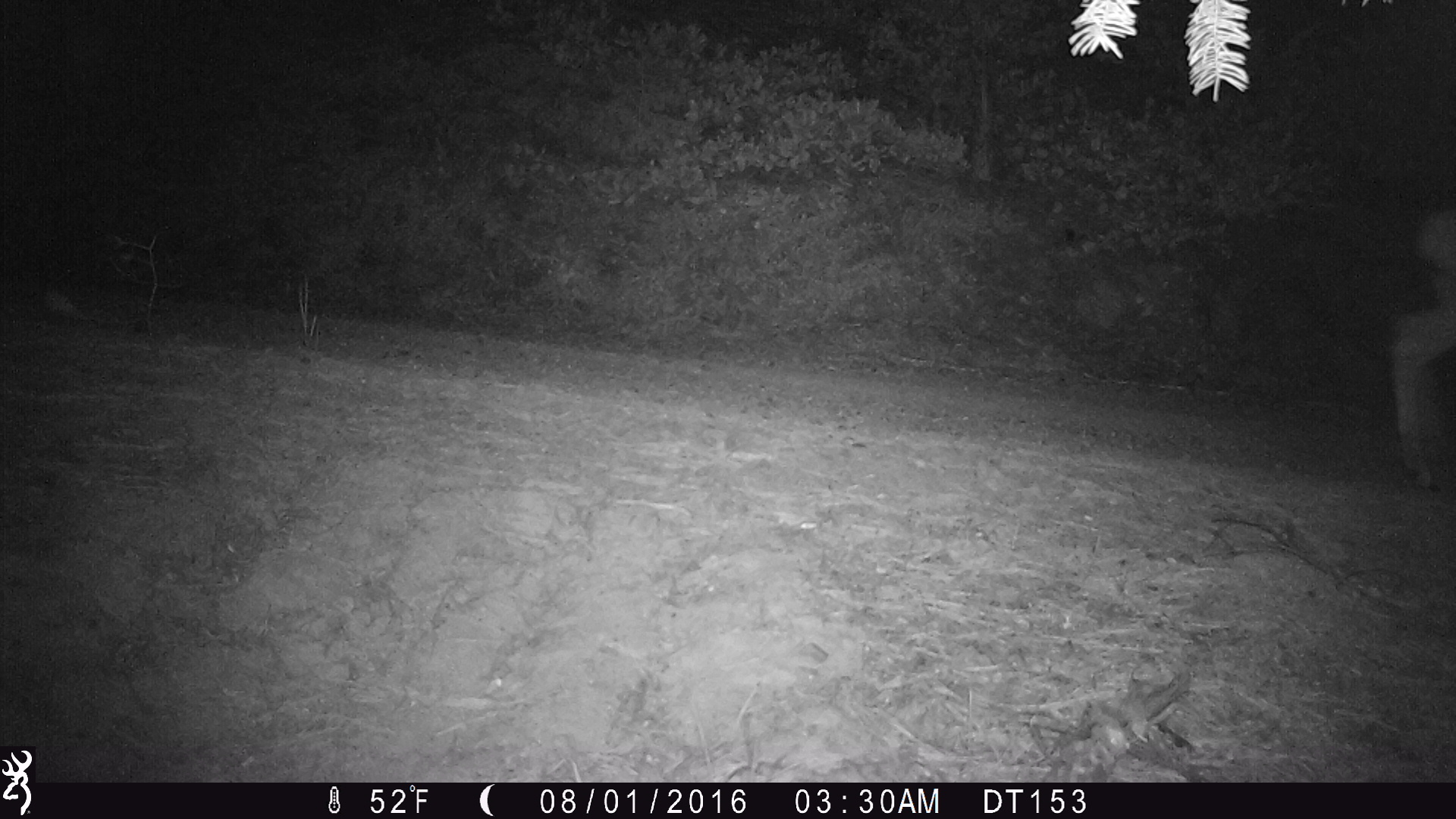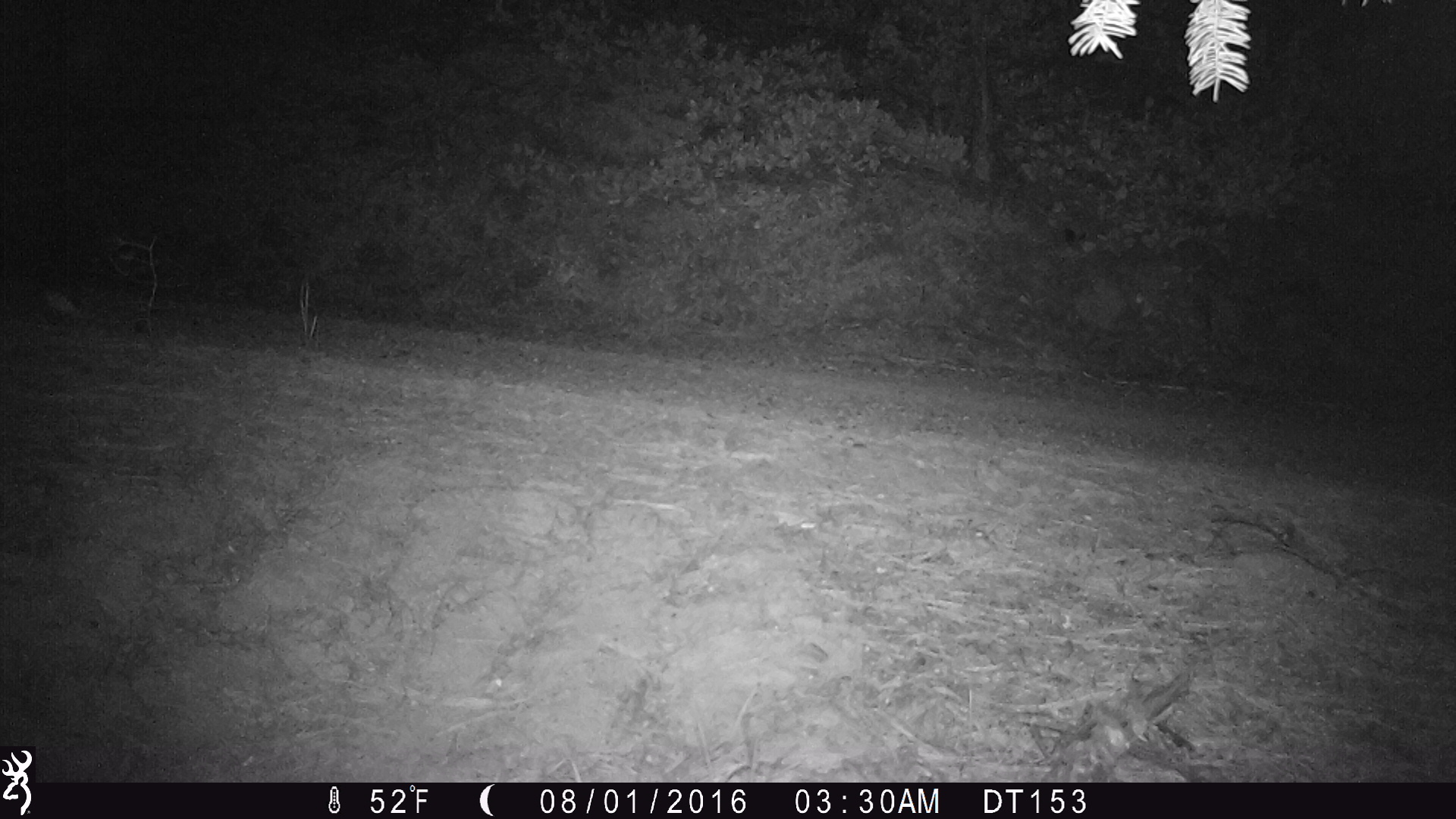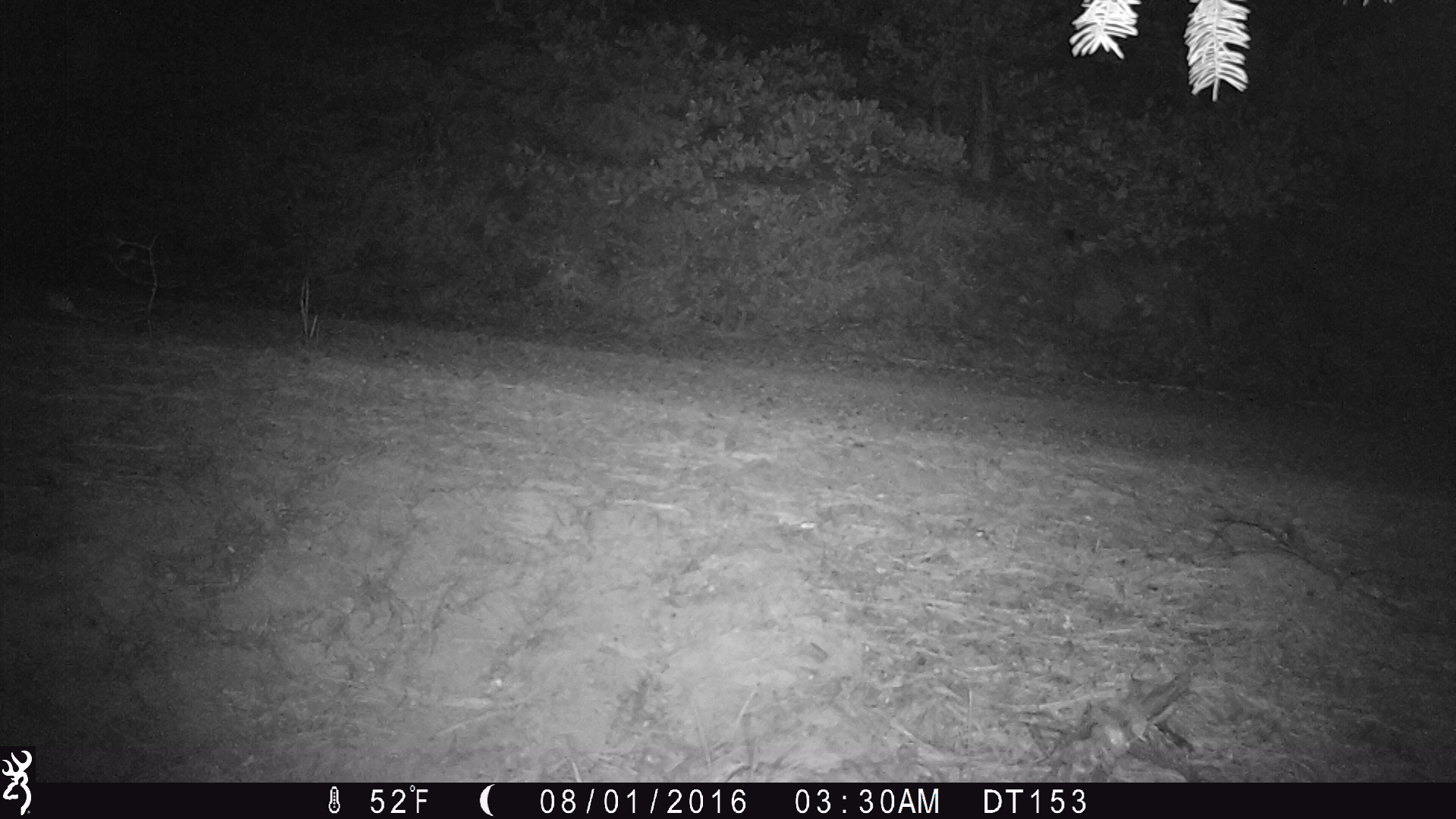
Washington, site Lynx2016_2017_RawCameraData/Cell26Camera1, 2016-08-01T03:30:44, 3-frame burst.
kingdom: Animalia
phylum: Chordata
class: Mammalia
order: Artiodactyla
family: Cervidae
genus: Odocoileus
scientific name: Odocoileus hemionus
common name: mule deer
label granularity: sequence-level